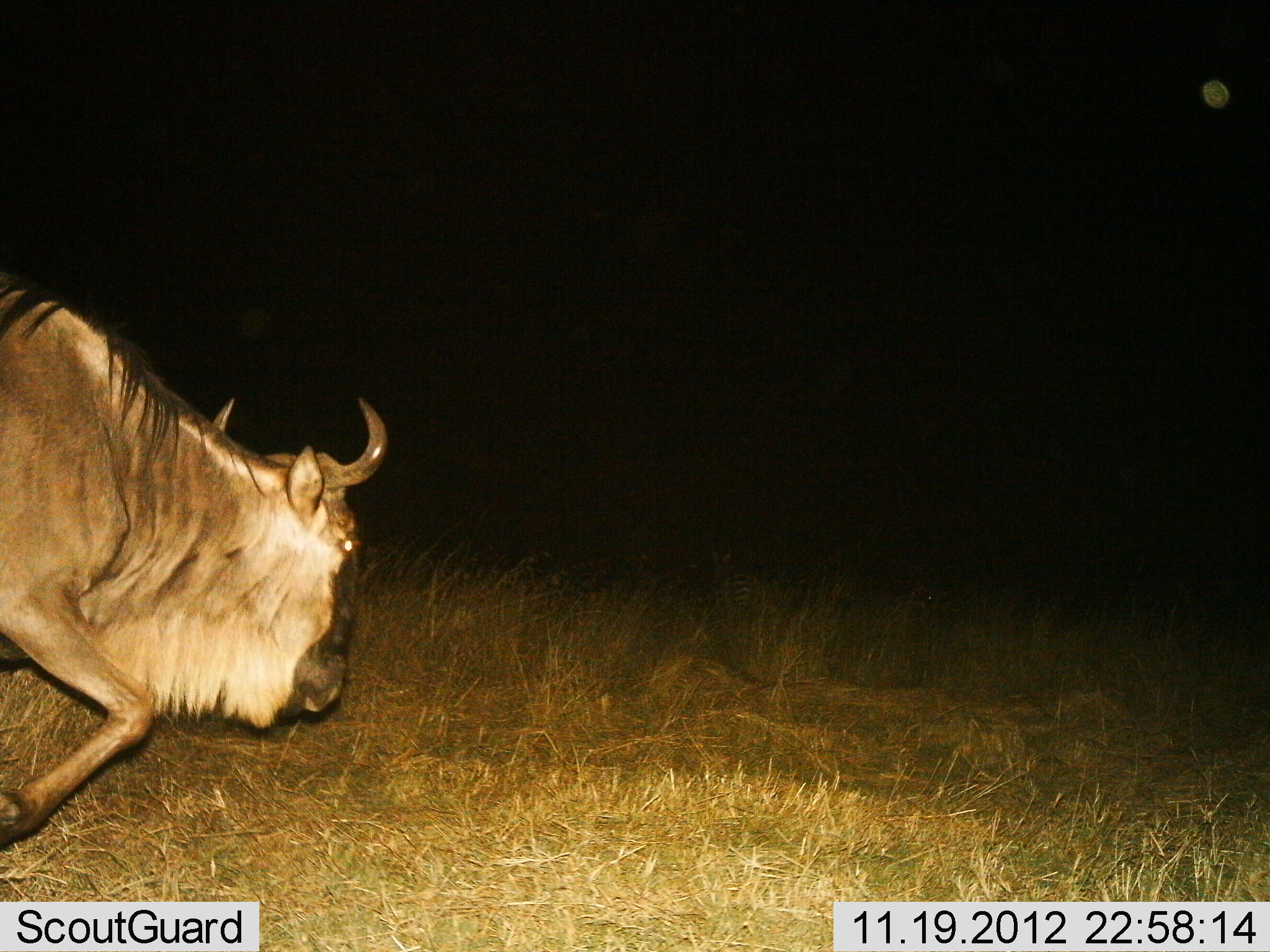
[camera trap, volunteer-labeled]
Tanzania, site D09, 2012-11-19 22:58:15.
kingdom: Animalia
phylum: Chordata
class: Mammalia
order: Artiodactyla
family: Bovidae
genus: Connochaetes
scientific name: Connochaetes taurinus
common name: blue wildebeest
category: wildebeest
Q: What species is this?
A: Wildebeest (blue wildebeest) (Connochaetes taurinus).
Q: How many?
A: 1.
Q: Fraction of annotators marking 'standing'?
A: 10%.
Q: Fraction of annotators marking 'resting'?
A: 0%.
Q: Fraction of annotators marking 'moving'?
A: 90%.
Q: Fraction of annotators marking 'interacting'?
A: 0%.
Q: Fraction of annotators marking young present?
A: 0%.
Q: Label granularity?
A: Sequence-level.